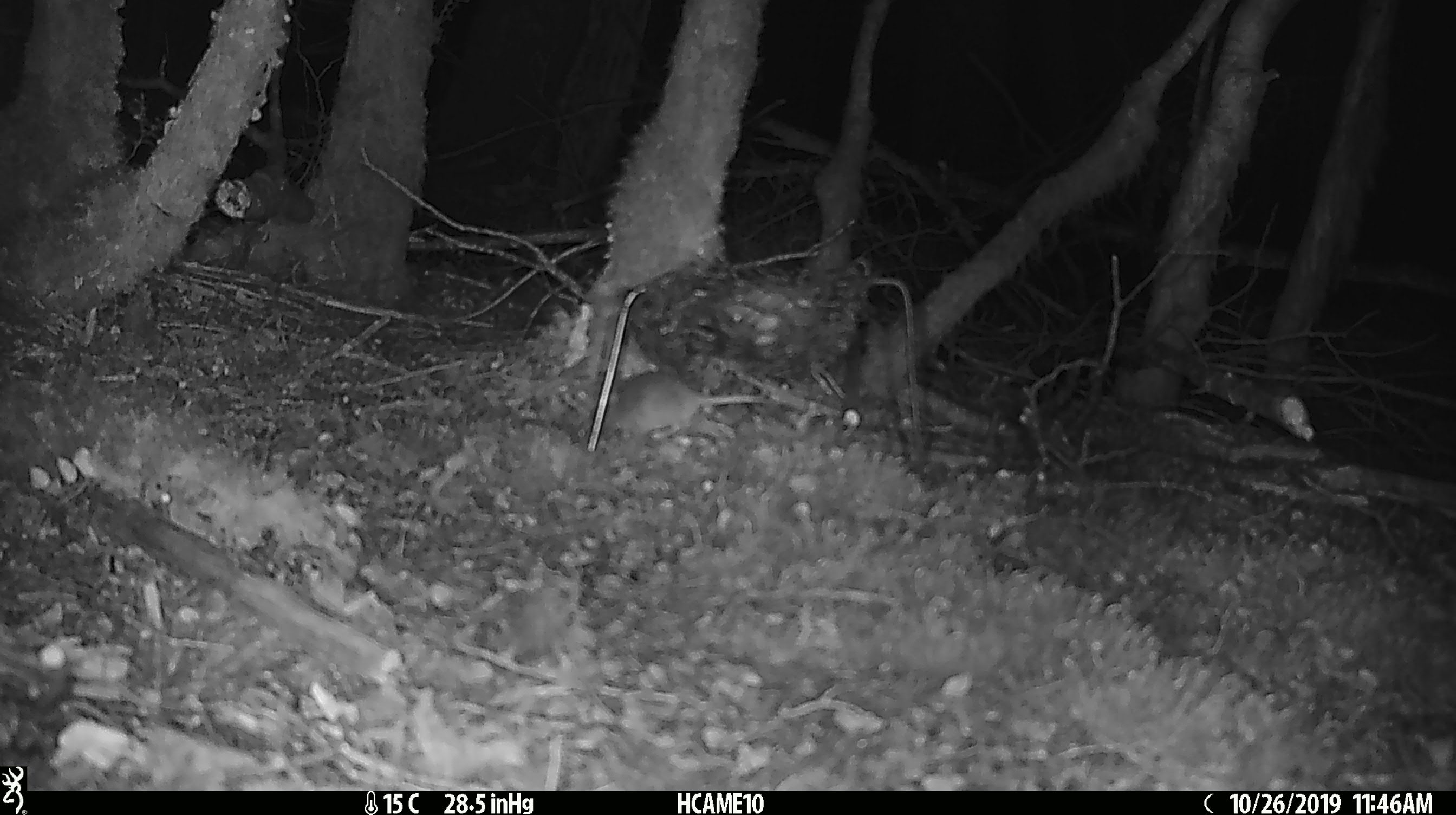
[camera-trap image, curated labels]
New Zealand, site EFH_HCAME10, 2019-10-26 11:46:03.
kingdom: Animalia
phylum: Chordata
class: Mammalia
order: Rodentia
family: Muridae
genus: Mus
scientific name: Mus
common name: mouse